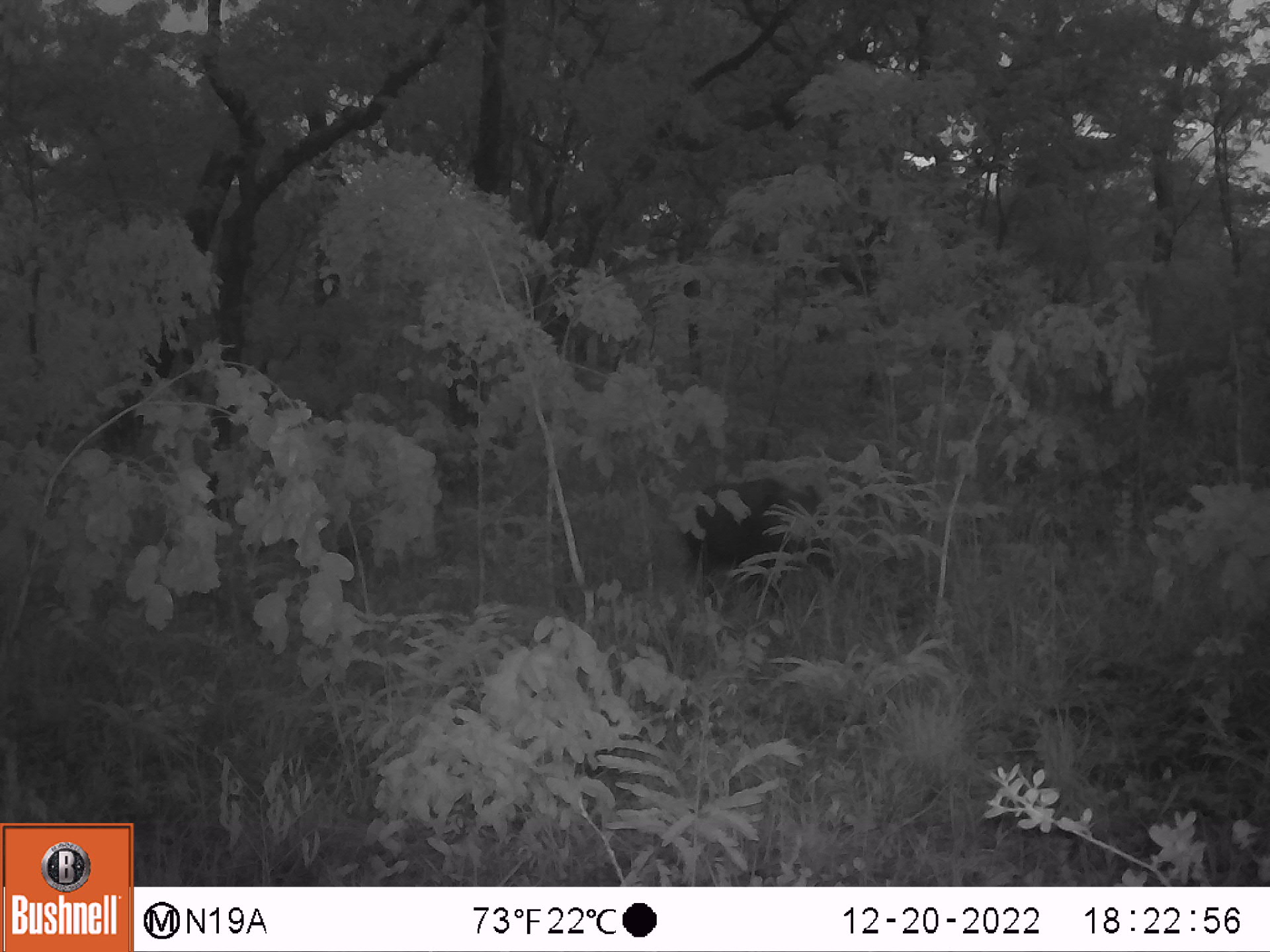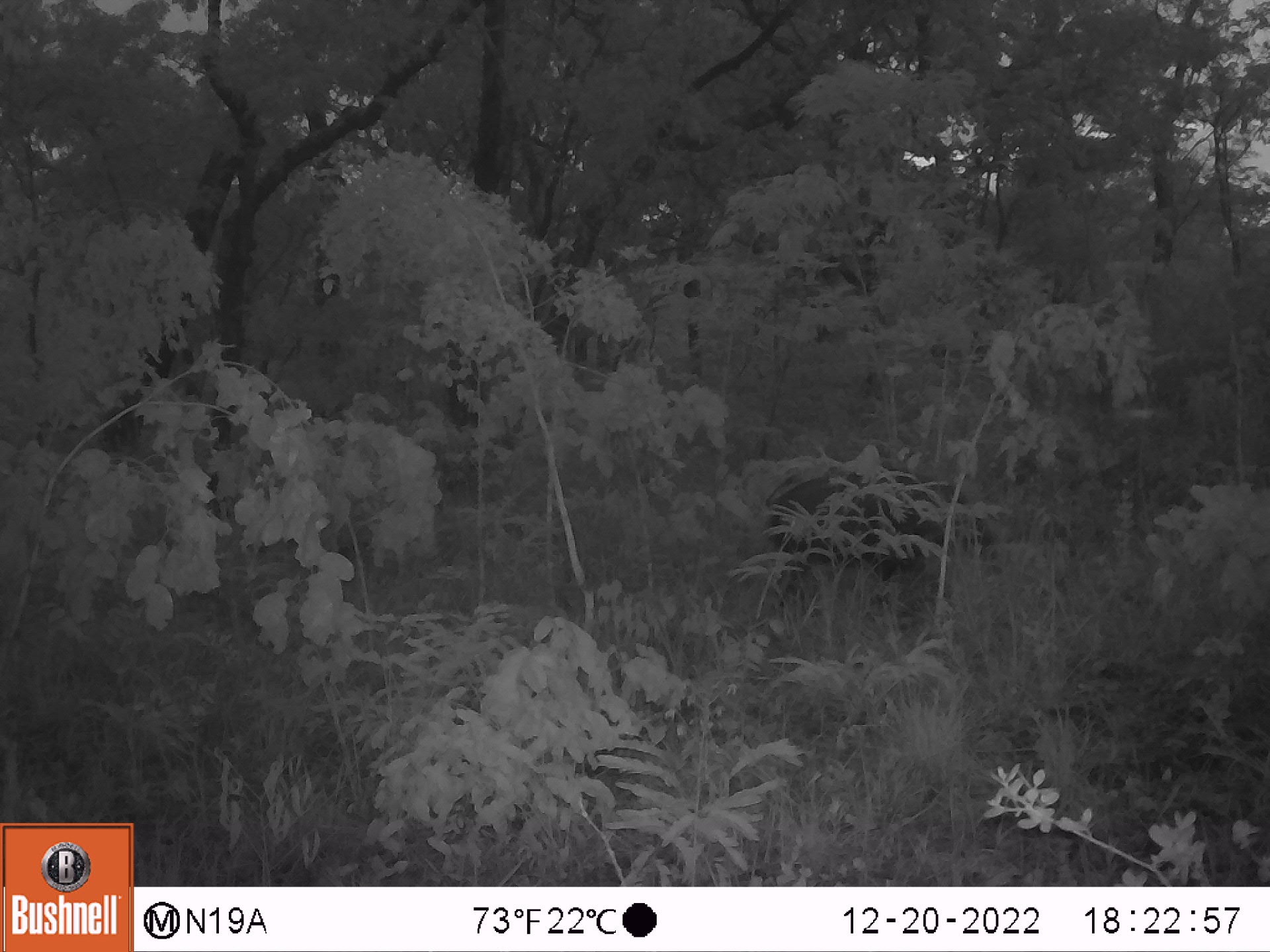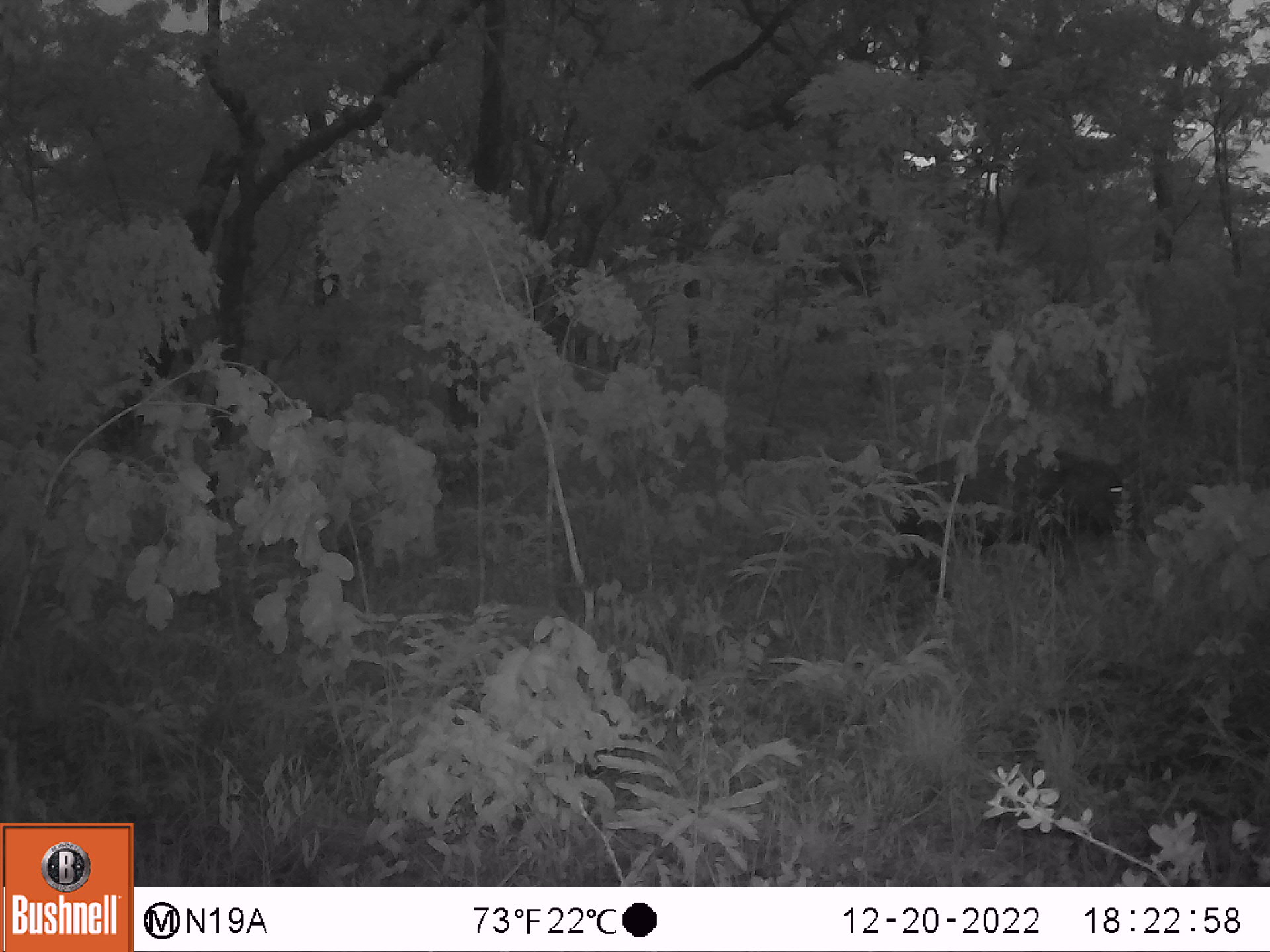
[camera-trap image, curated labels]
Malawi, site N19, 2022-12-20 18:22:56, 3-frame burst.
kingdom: Animalia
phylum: Chordata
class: Mammalia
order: Artiodactyla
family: Suidae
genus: Potamochoerus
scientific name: Potamochoerus larvatus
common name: bushpig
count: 1